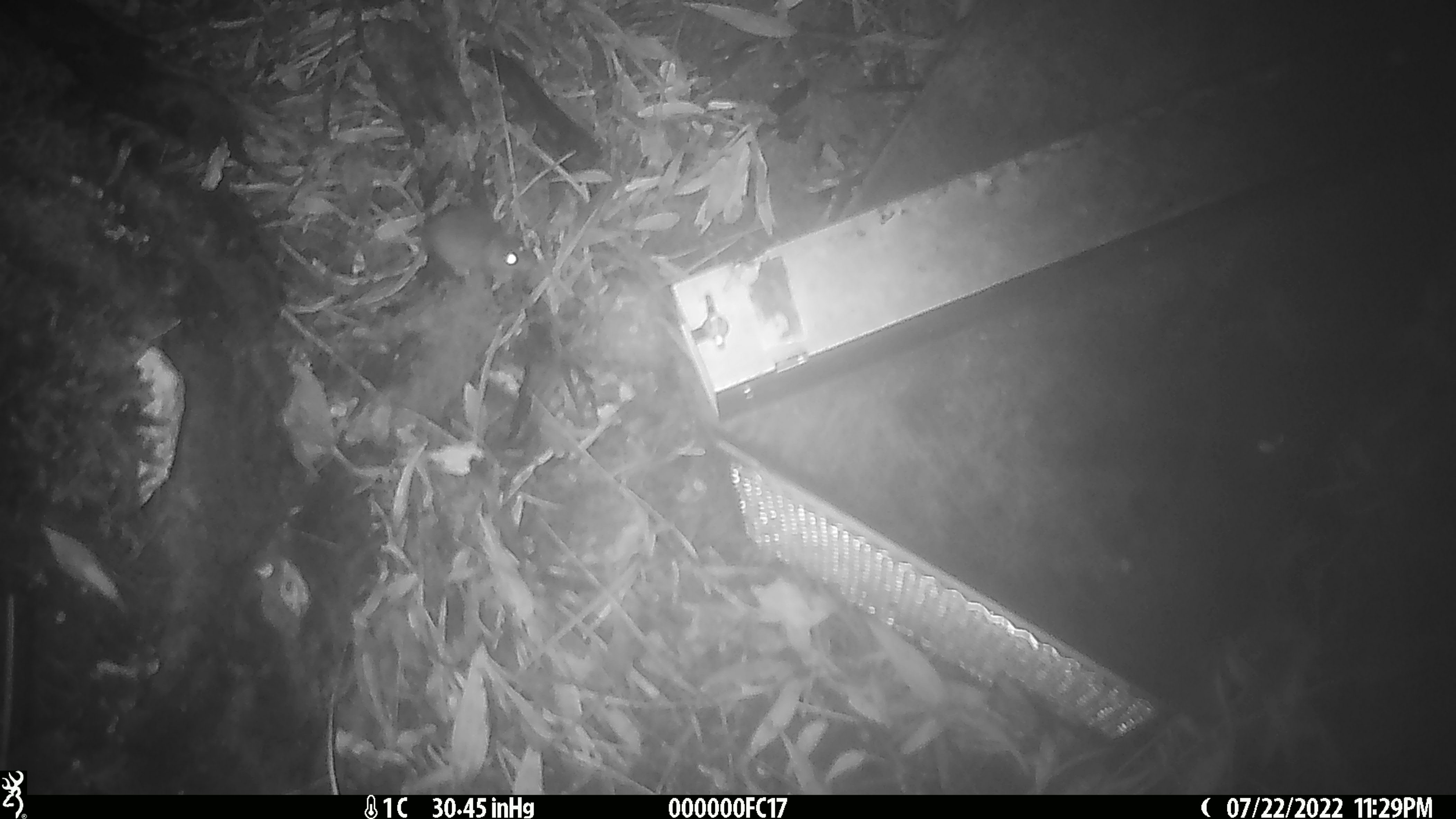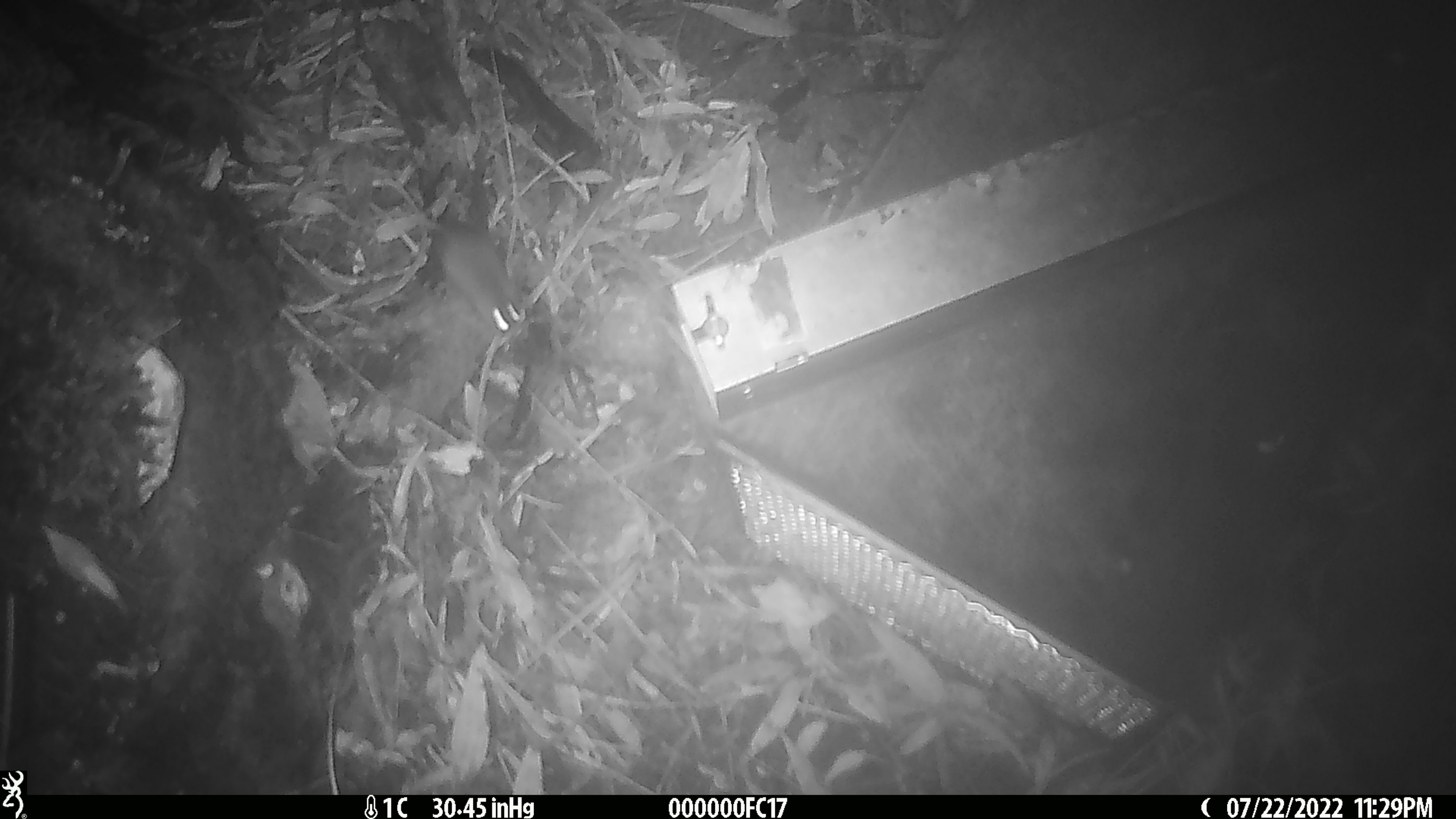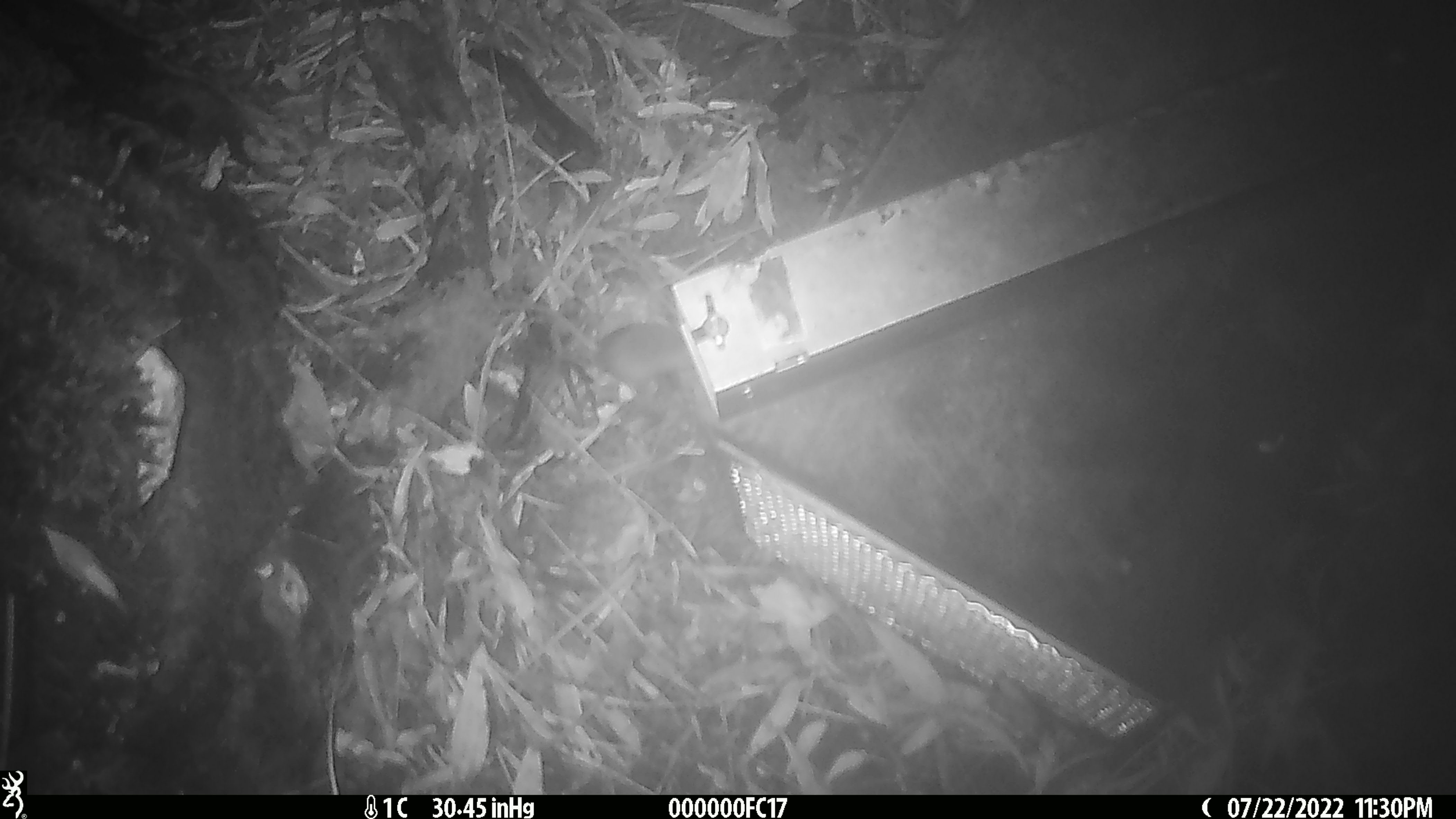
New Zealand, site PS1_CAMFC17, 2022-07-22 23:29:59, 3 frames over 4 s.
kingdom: Animalia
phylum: Chordata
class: Mammalia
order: Rodentia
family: Muridae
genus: Mus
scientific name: Mus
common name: mouse